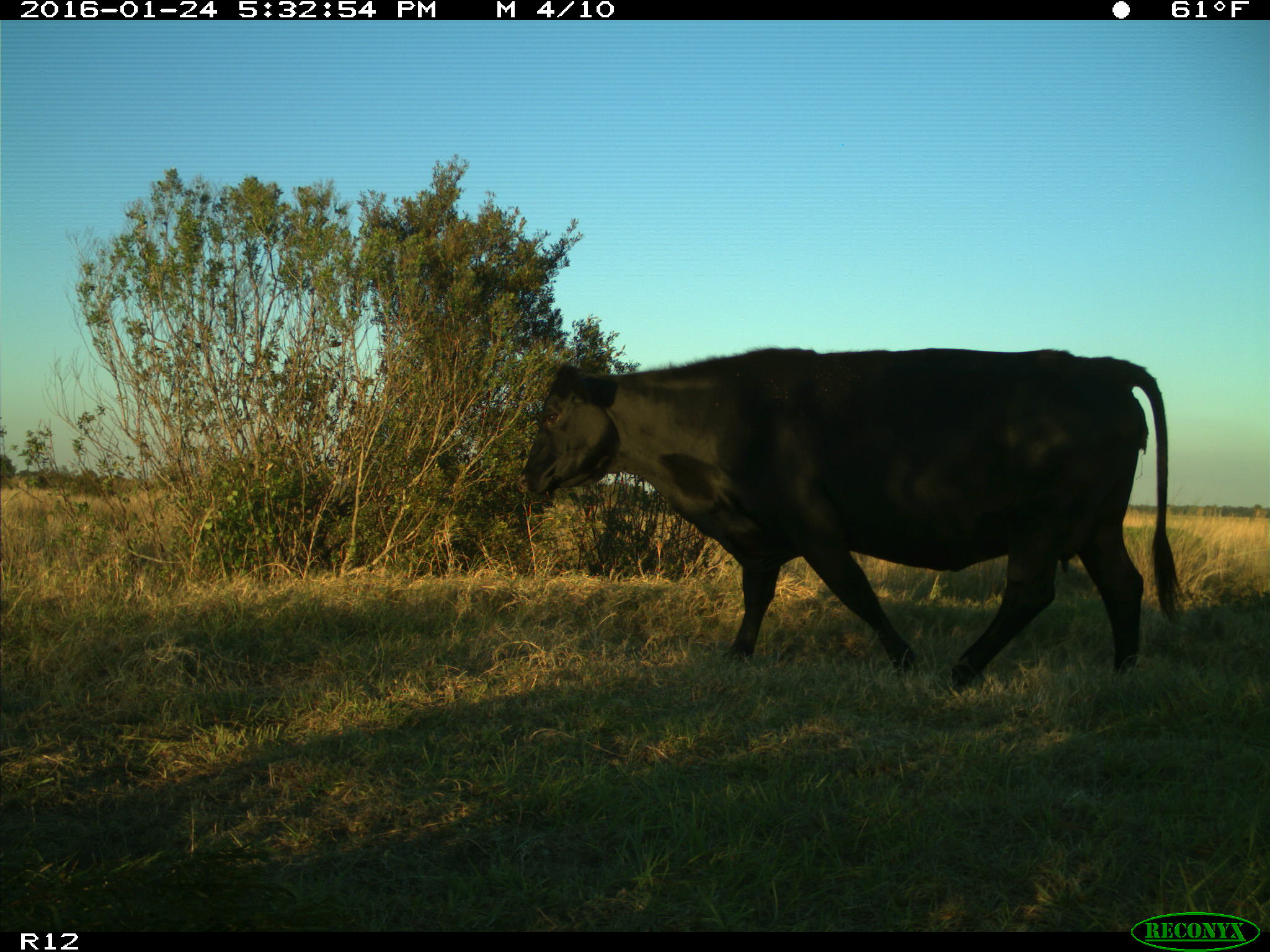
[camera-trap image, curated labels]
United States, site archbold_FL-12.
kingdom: Animalia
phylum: Chordata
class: Mammalia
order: Artiodactyla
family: Bovidae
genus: Bos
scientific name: Bos taurus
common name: domestic cow